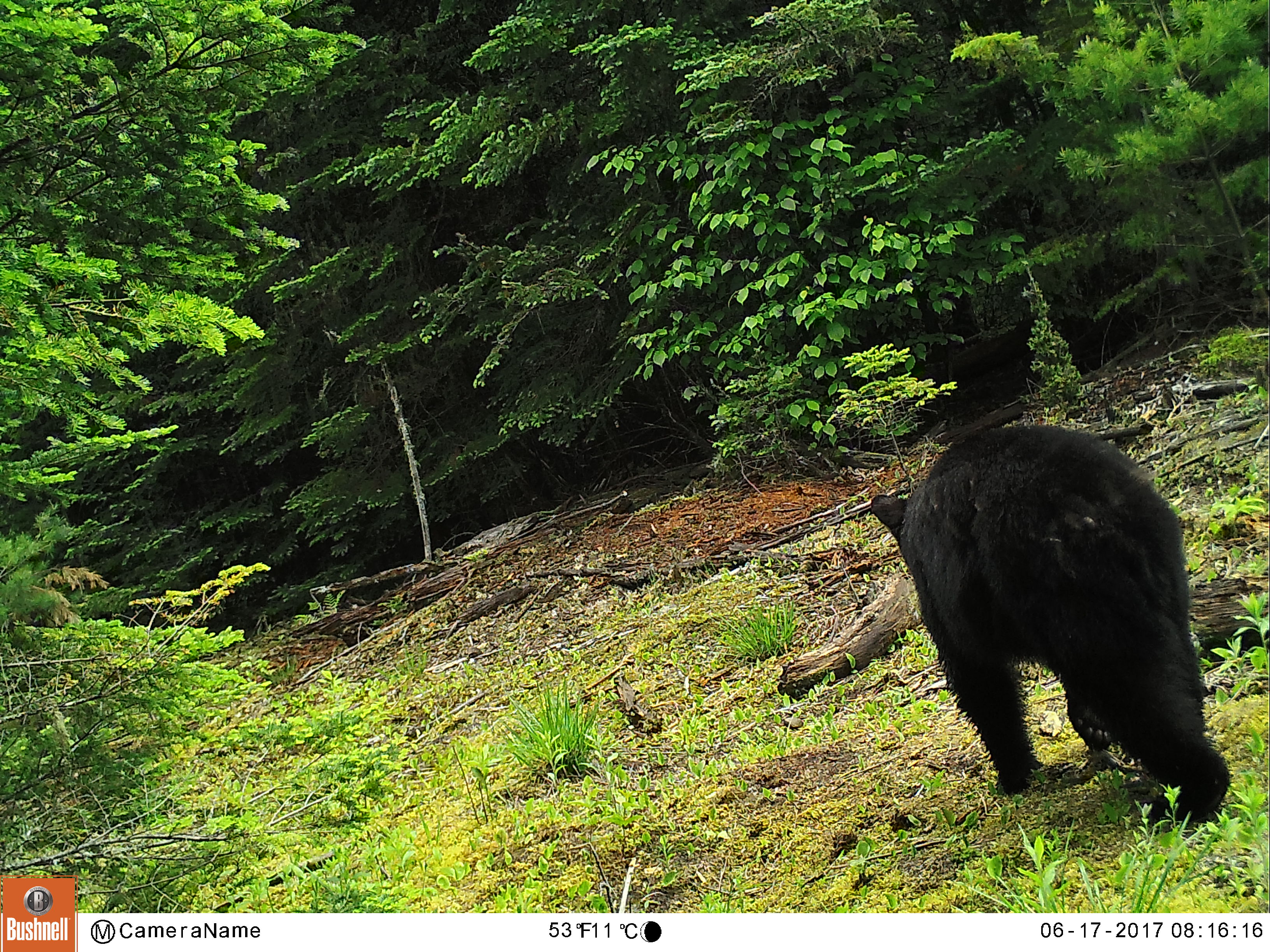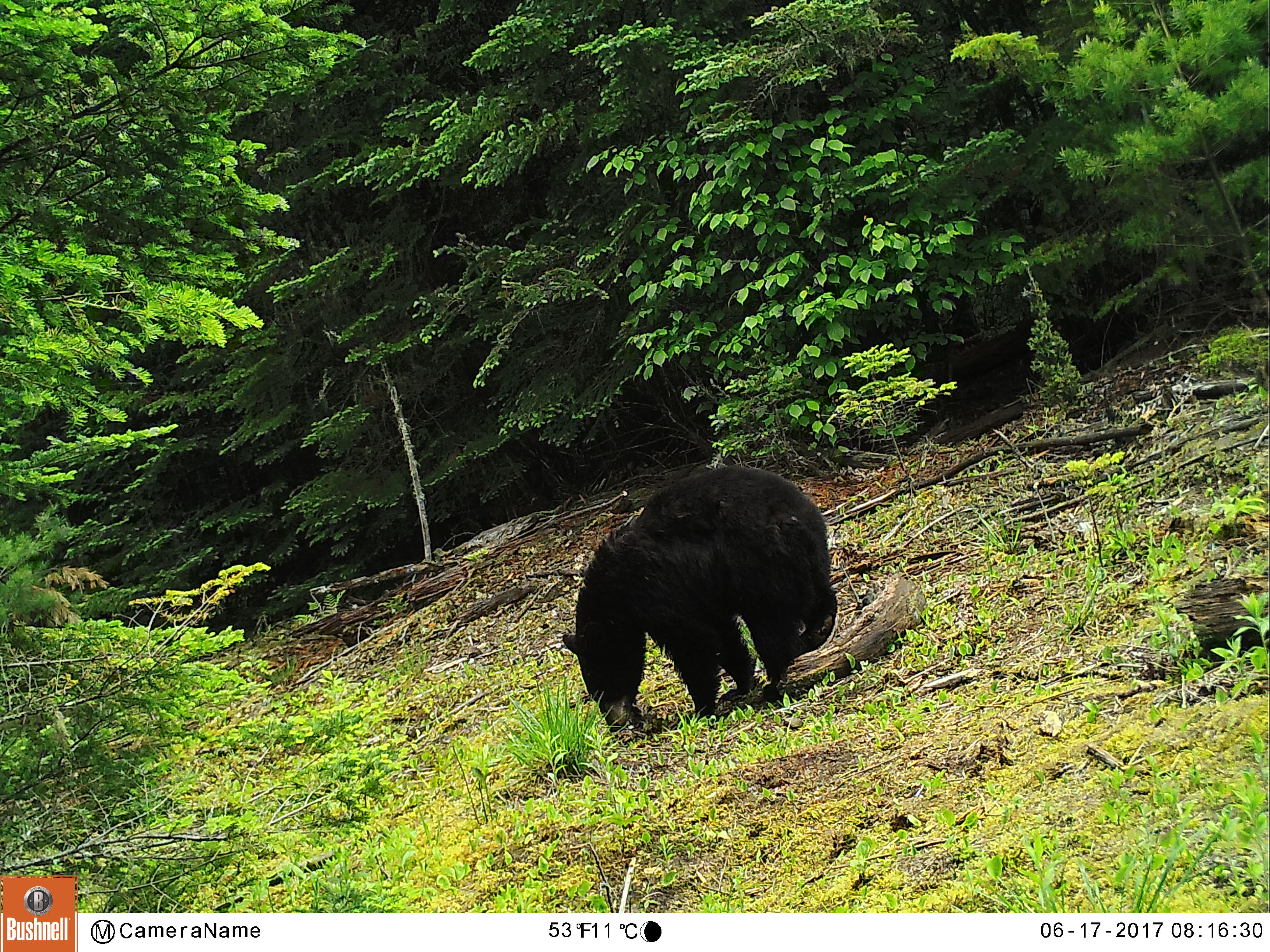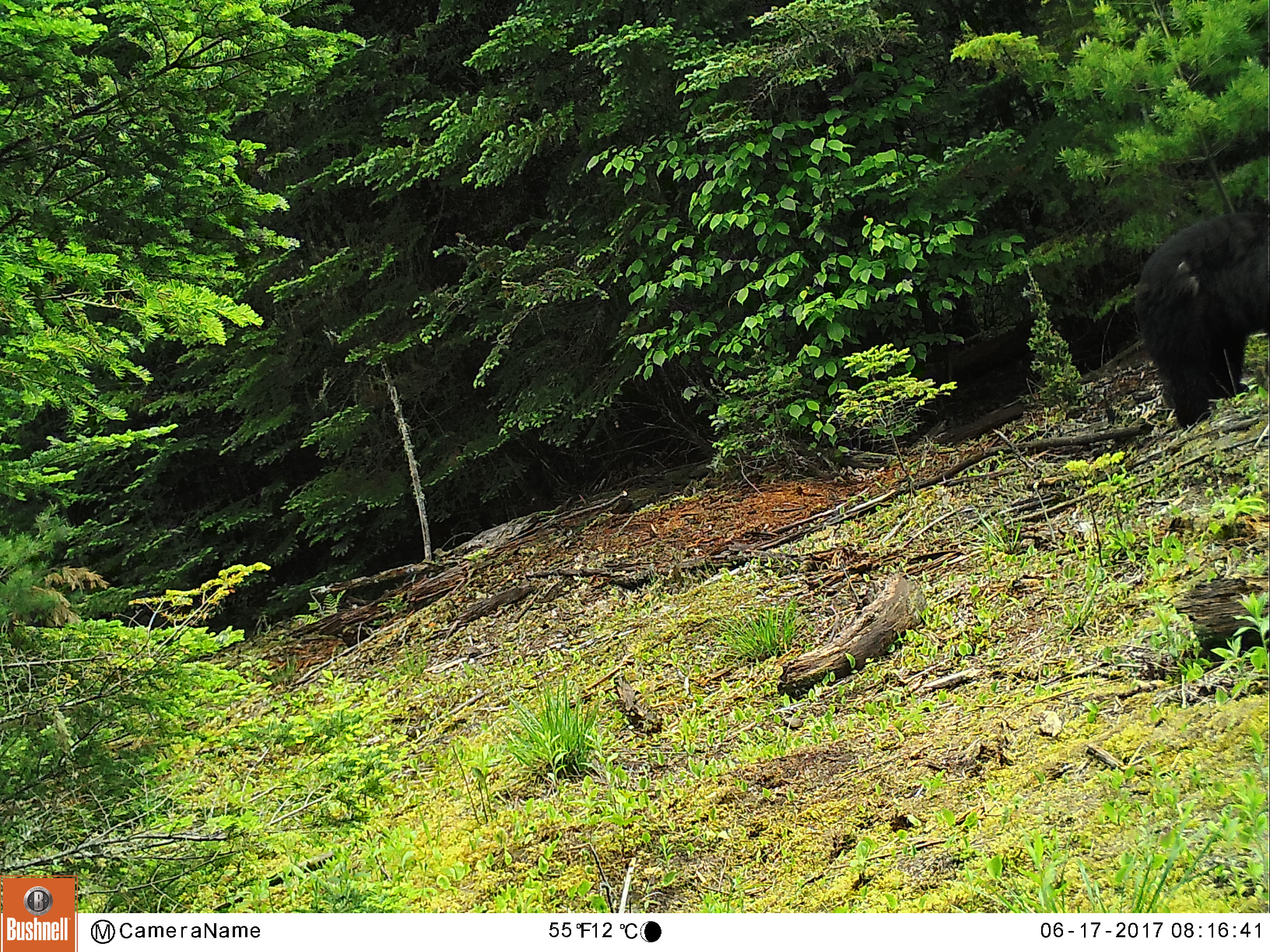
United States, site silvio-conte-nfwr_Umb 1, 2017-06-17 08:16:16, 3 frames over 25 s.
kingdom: Animalia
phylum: Chordata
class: Mammalia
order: Carnivora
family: Ursidae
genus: Ursus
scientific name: Ursus americanus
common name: black bear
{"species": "black bear (Ursus americanus)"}